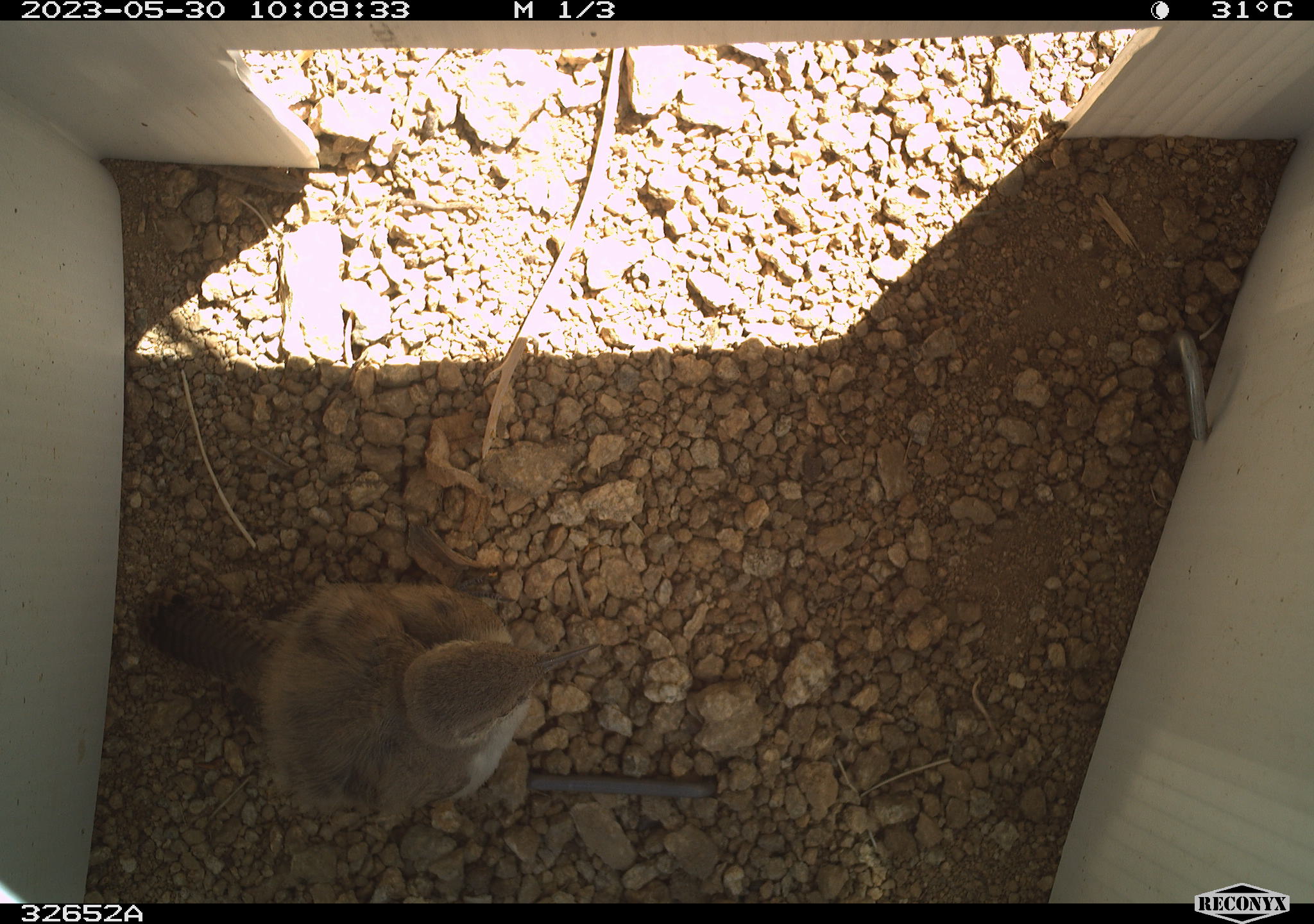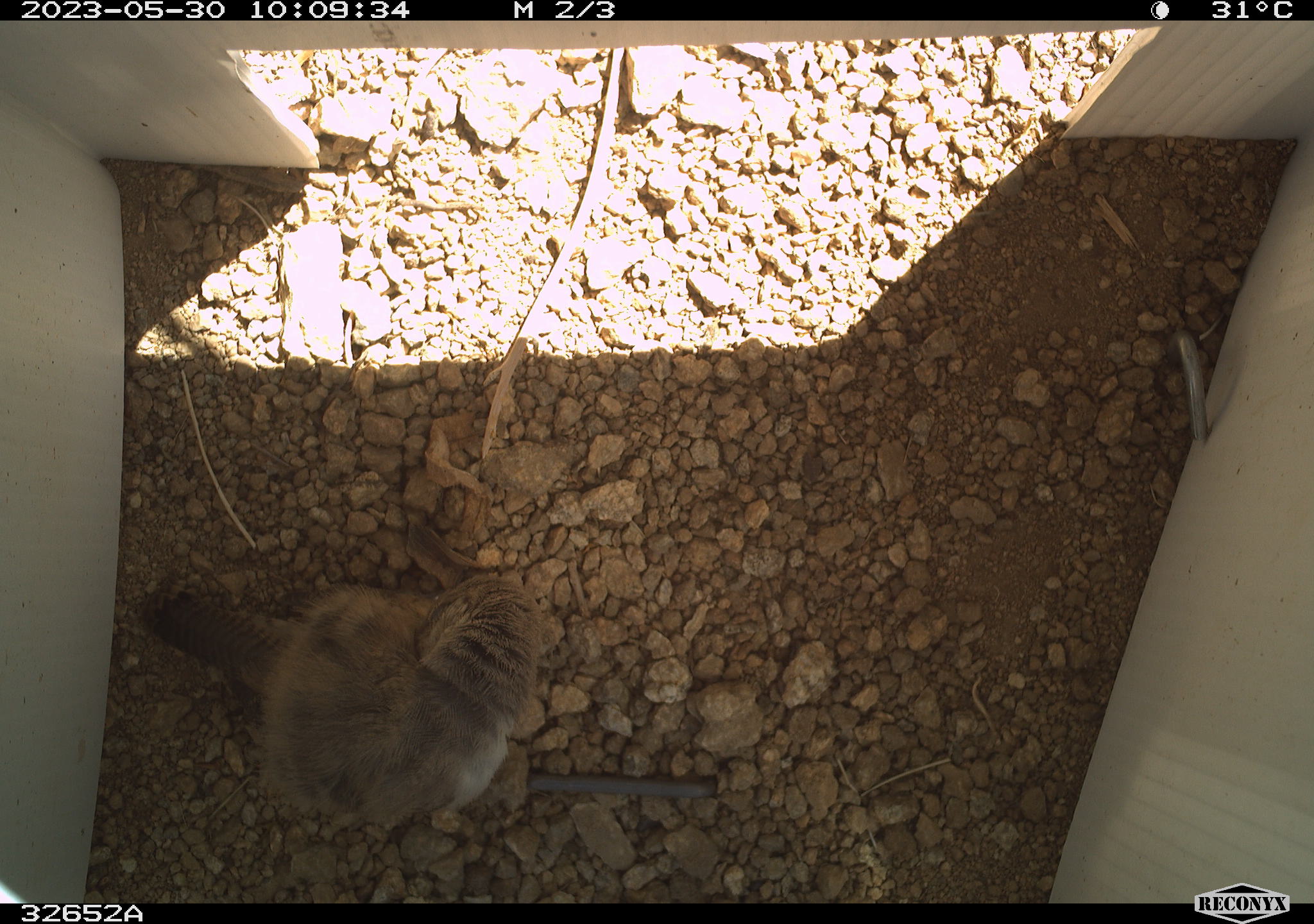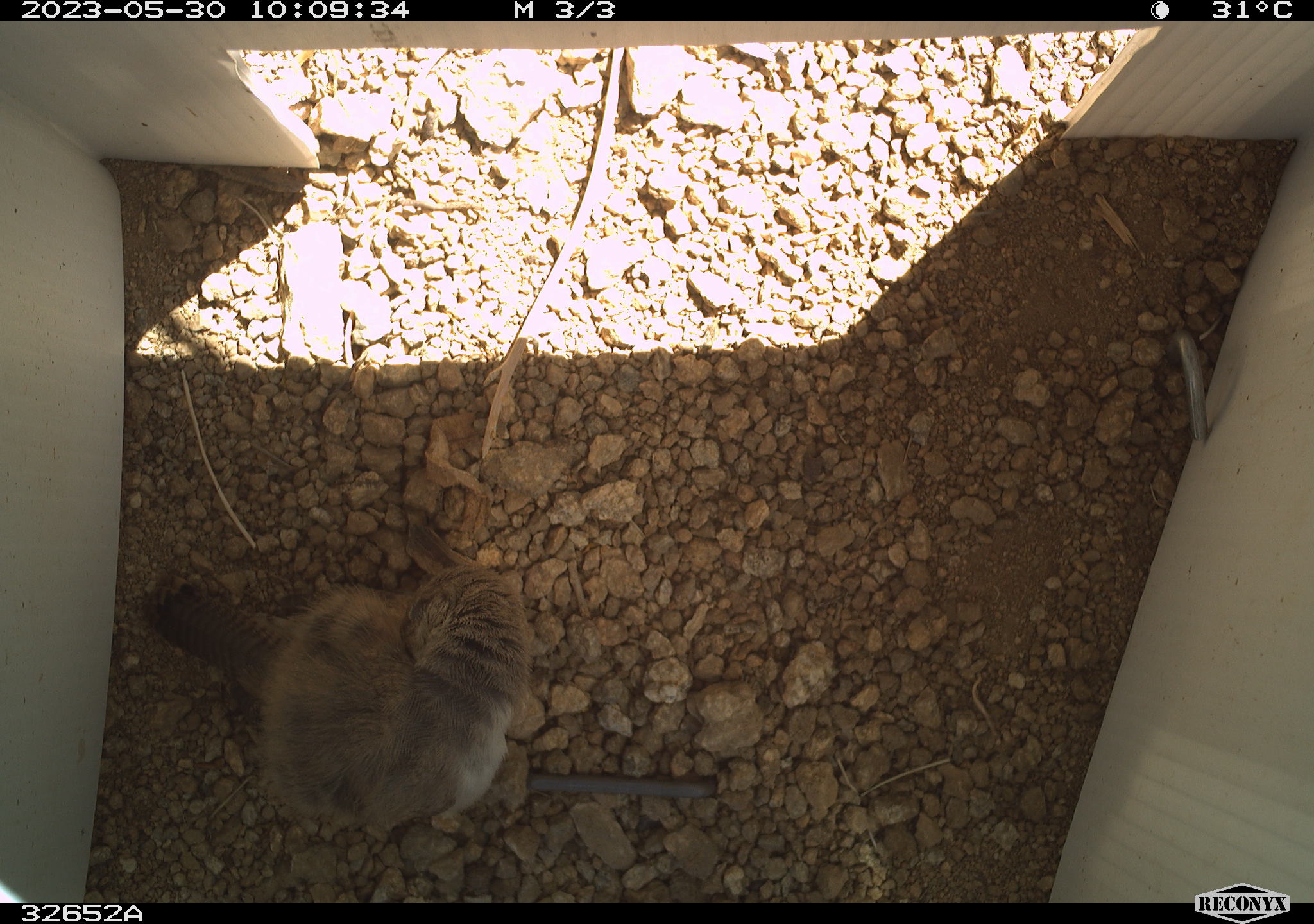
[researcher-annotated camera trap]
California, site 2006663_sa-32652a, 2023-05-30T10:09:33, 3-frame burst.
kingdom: Animalia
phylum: Chordata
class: Aves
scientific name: Aves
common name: bird